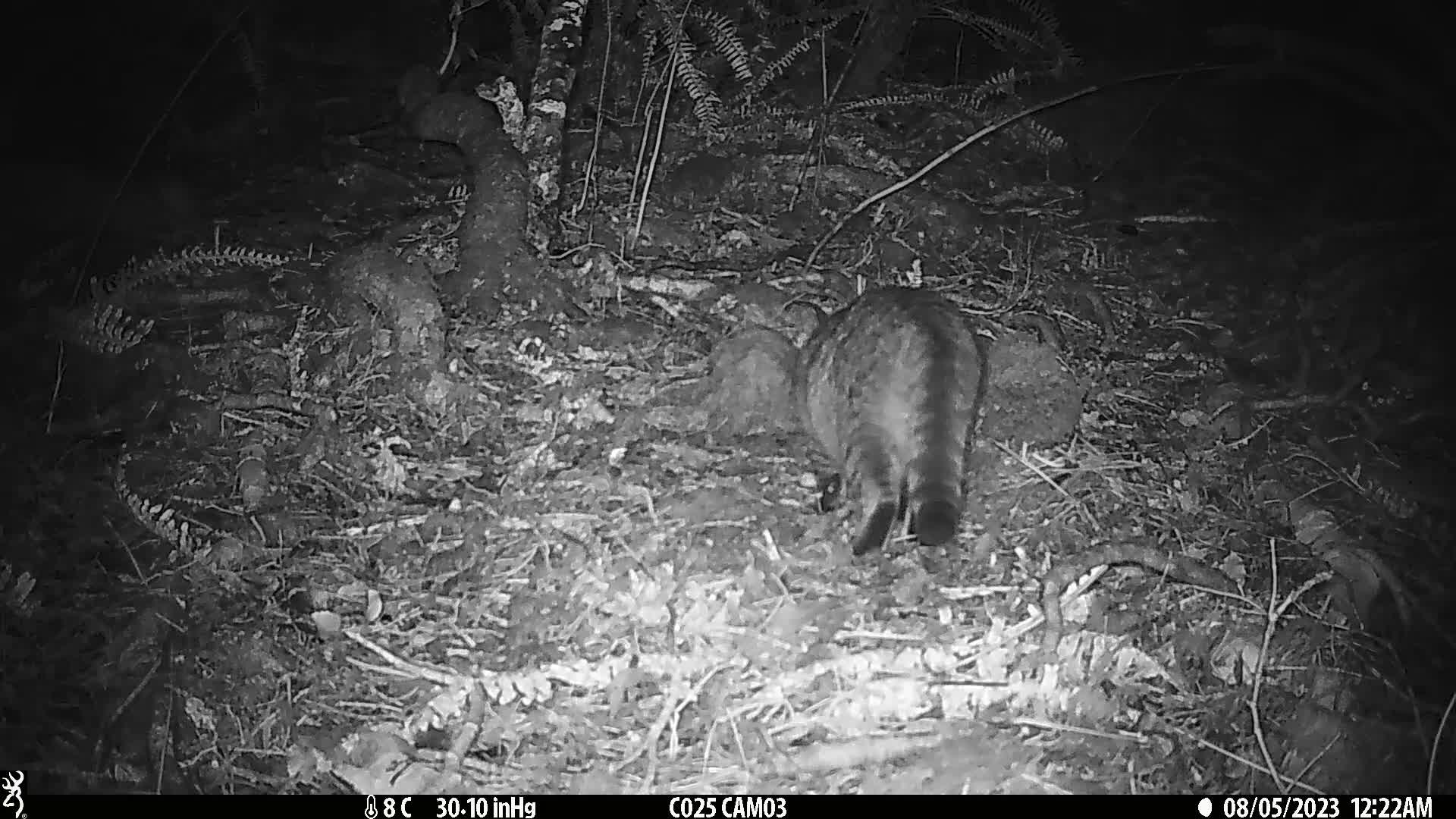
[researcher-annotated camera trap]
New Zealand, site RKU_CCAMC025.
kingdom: Animalia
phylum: Chordata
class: Mammalia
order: Carnivora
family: Felidae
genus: Felis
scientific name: Felis catus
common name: domestic cat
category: cat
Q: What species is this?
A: Cat (domestic cat) (Felis catus).